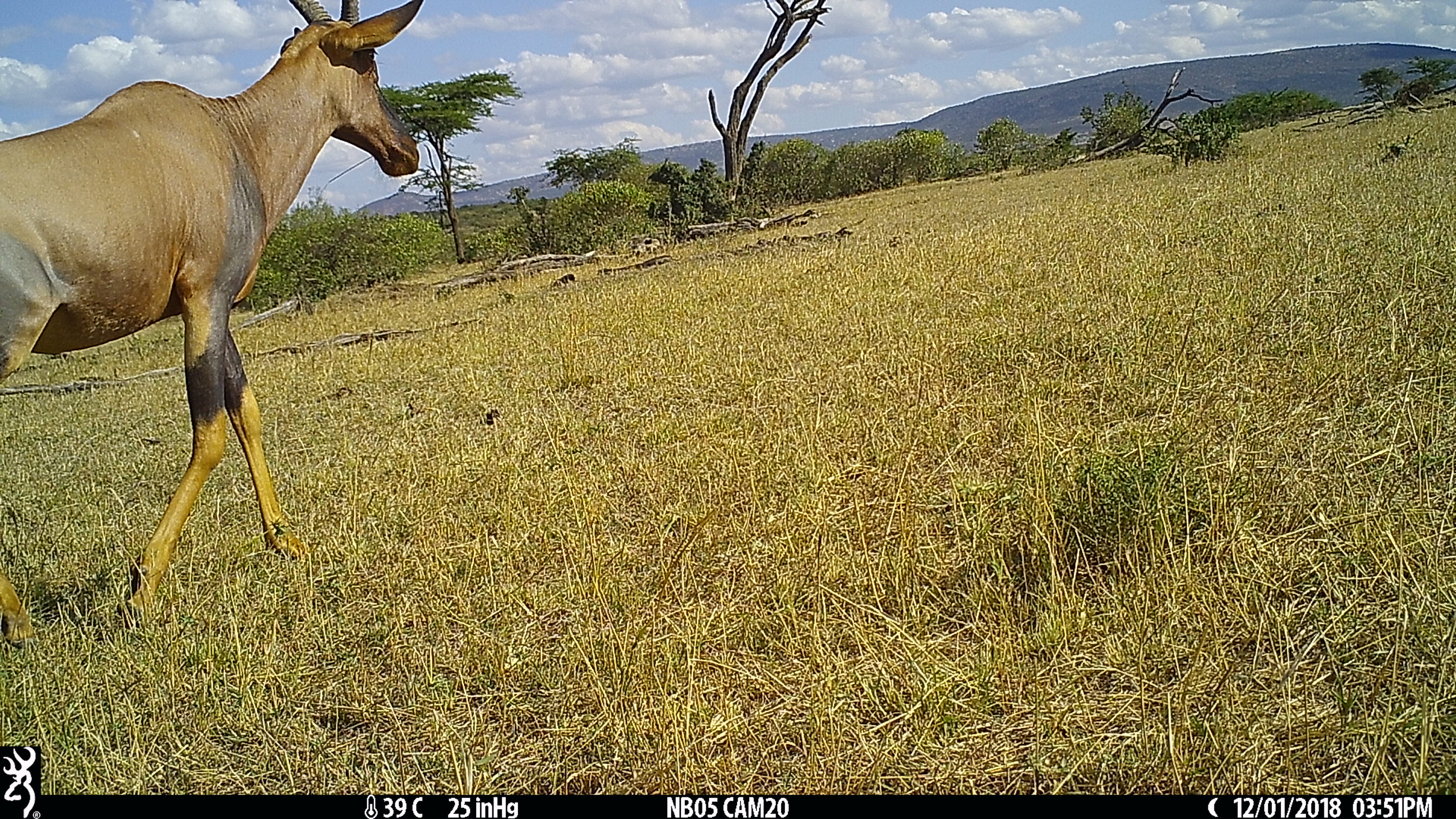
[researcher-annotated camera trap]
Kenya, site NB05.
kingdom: Animalia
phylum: Chordata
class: Mammalia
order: Artiodactyla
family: Bovidae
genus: Damaliscus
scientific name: Damaliscus lunatus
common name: topi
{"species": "topi (Damaliscus lunatus)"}